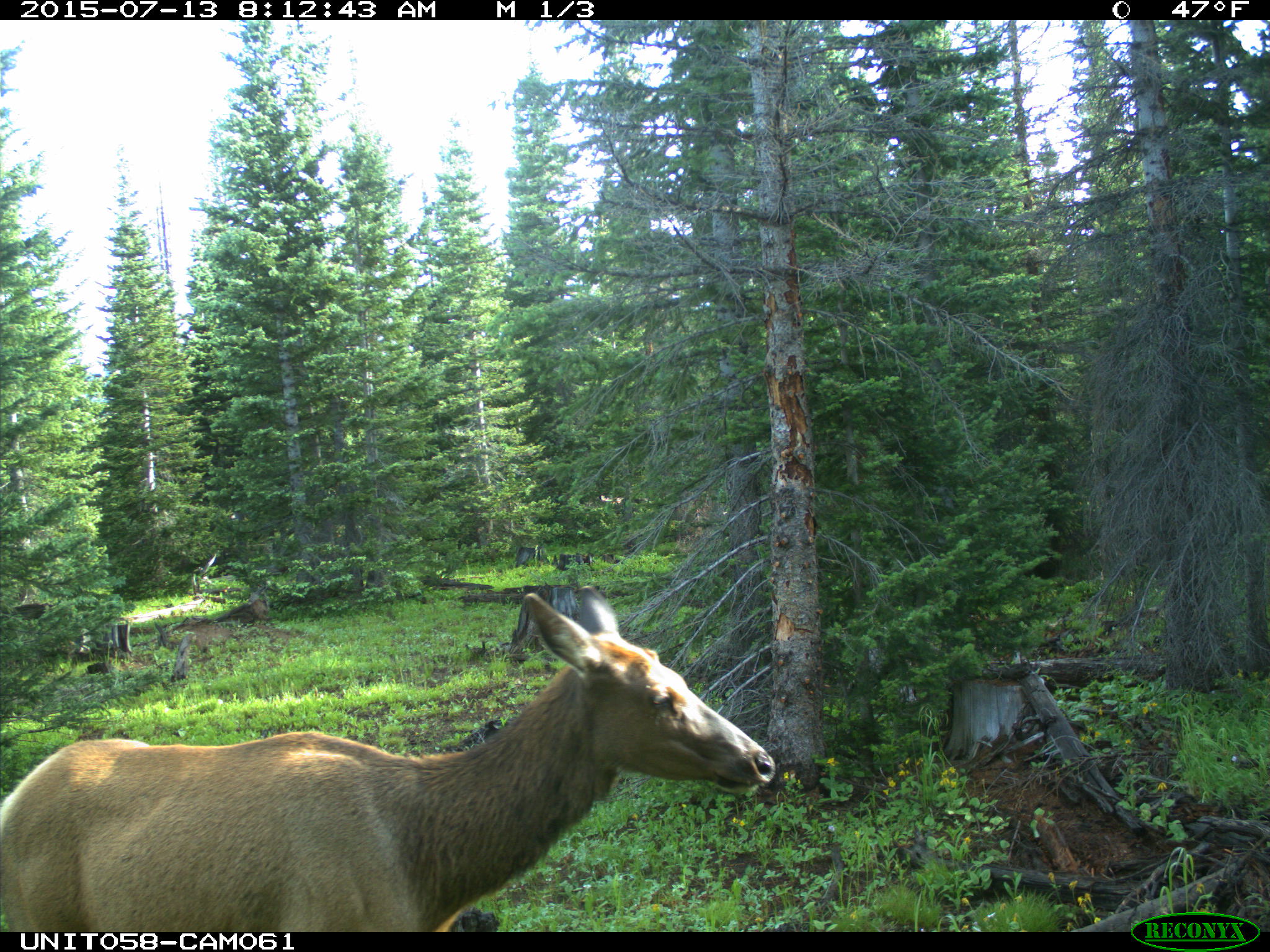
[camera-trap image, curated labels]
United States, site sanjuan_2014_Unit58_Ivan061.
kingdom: Animalia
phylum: Chordata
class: Mammalia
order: Artiodactyla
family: Cervidae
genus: Cervus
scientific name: Cervus elaphus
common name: red deer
Cervus elaphus (red deer).